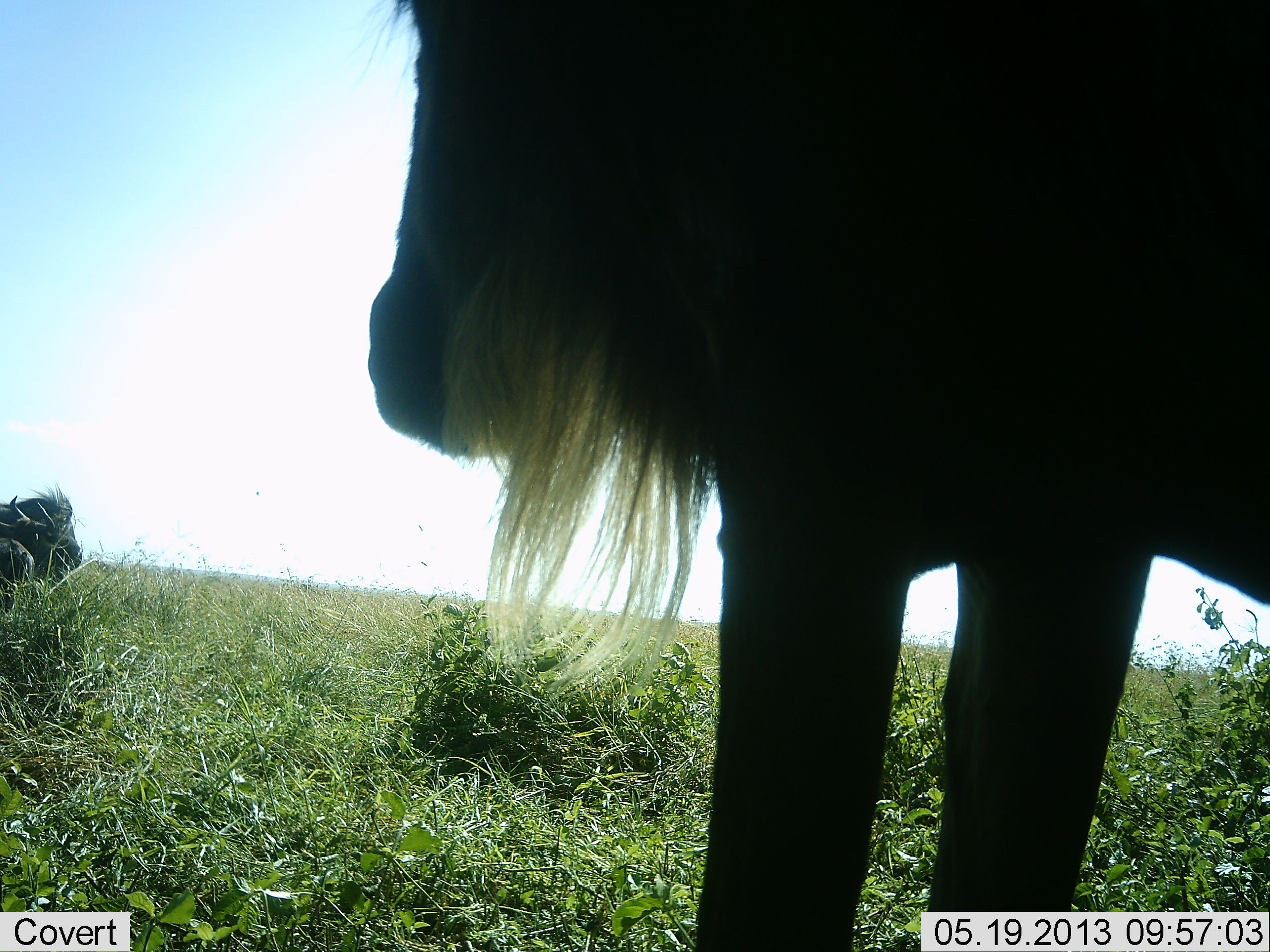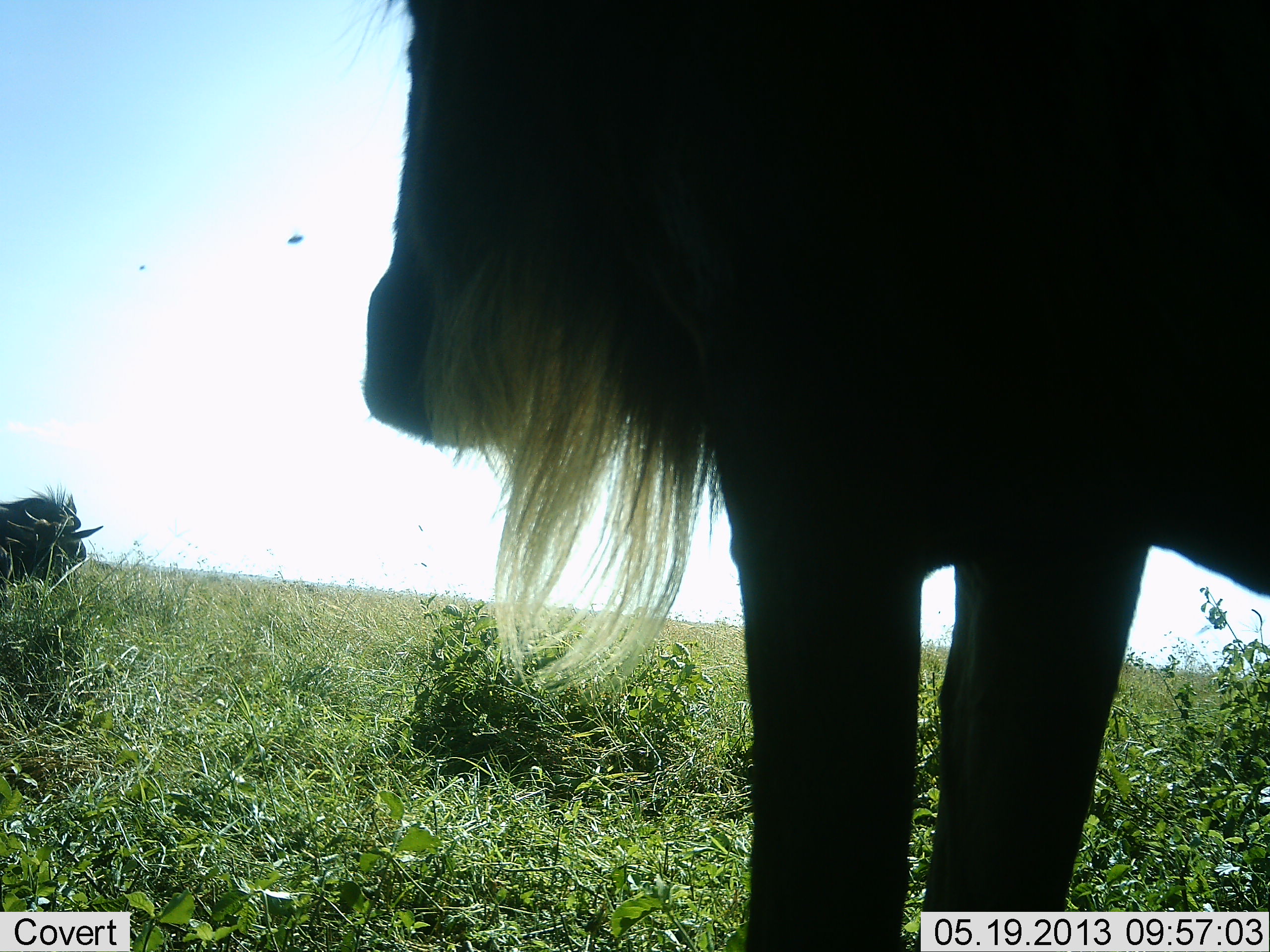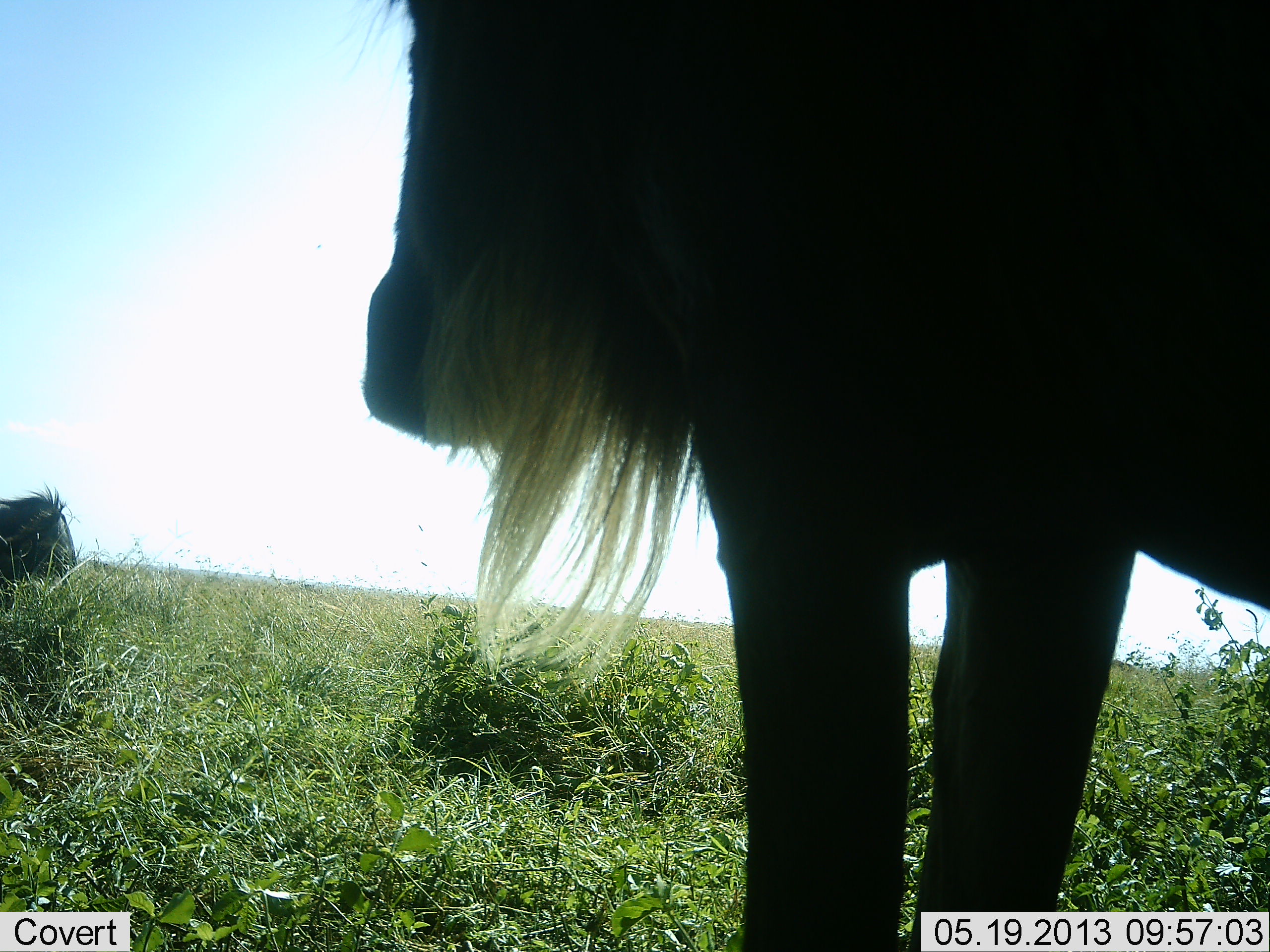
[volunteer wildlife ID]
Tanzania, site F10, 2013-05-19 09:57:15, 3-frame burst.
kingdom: Animalia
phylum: Chordata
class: Mammalia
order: Artiodactyla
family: Bovidae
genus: Connochaetes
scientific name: Connochaetes taurinus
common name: blue wildebeest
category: wildebeest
Wildebeest (blue wildebeest) (Connochaetes taurinus), count 2. Behavior (volunteer vote fractions): standing 89%, resting 0%, moving 5%, interacting 0%. Young present (vote fraction): 0%. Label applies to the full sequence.